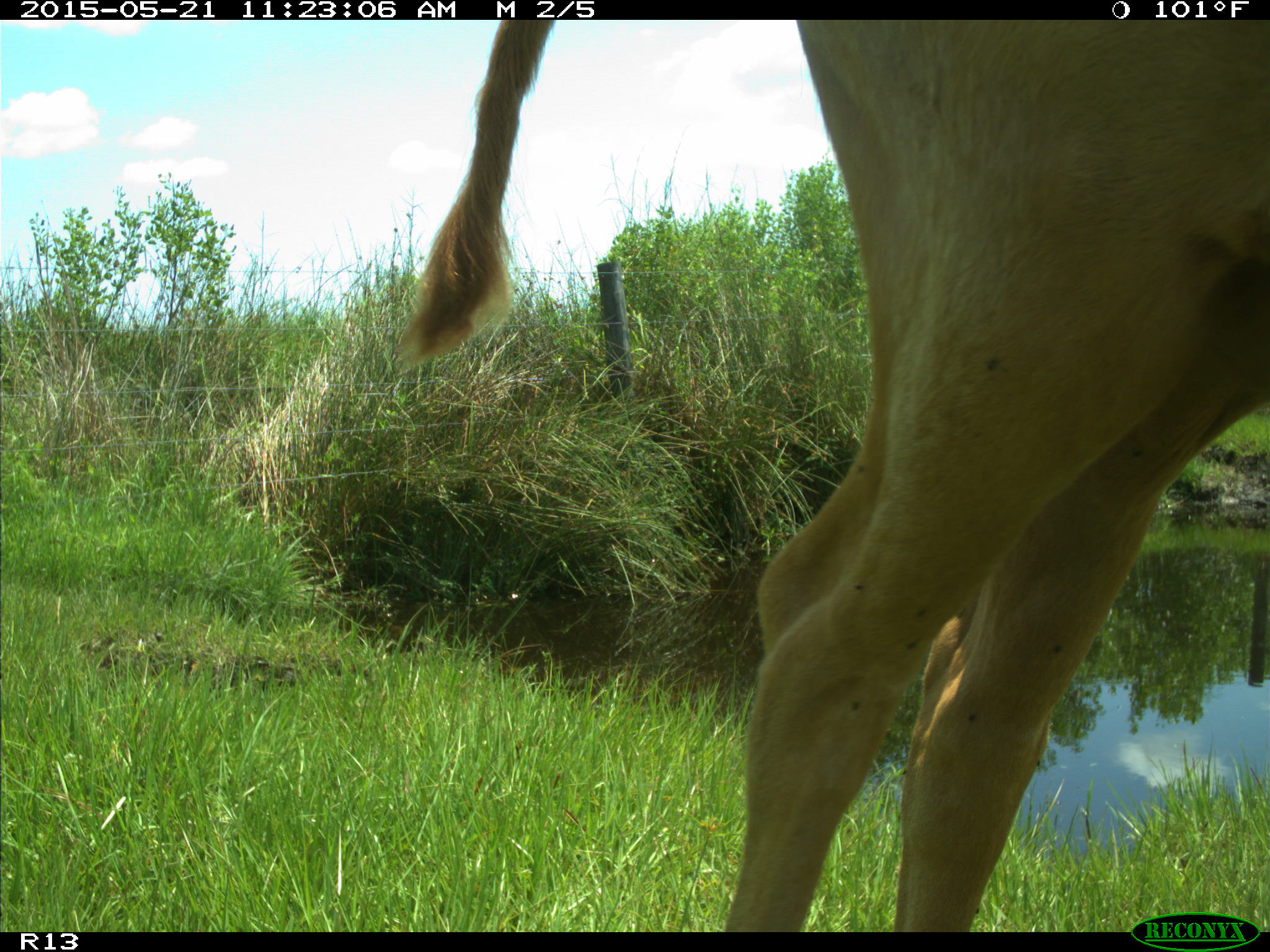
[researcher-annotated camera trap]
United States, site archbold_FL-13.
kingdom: Animalia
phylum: Chordata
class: Mammalia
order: Artiodactyla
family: Bovidae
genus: Bos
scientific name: Bos taurus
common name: domestic cow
Bos taurus (domestic cow).